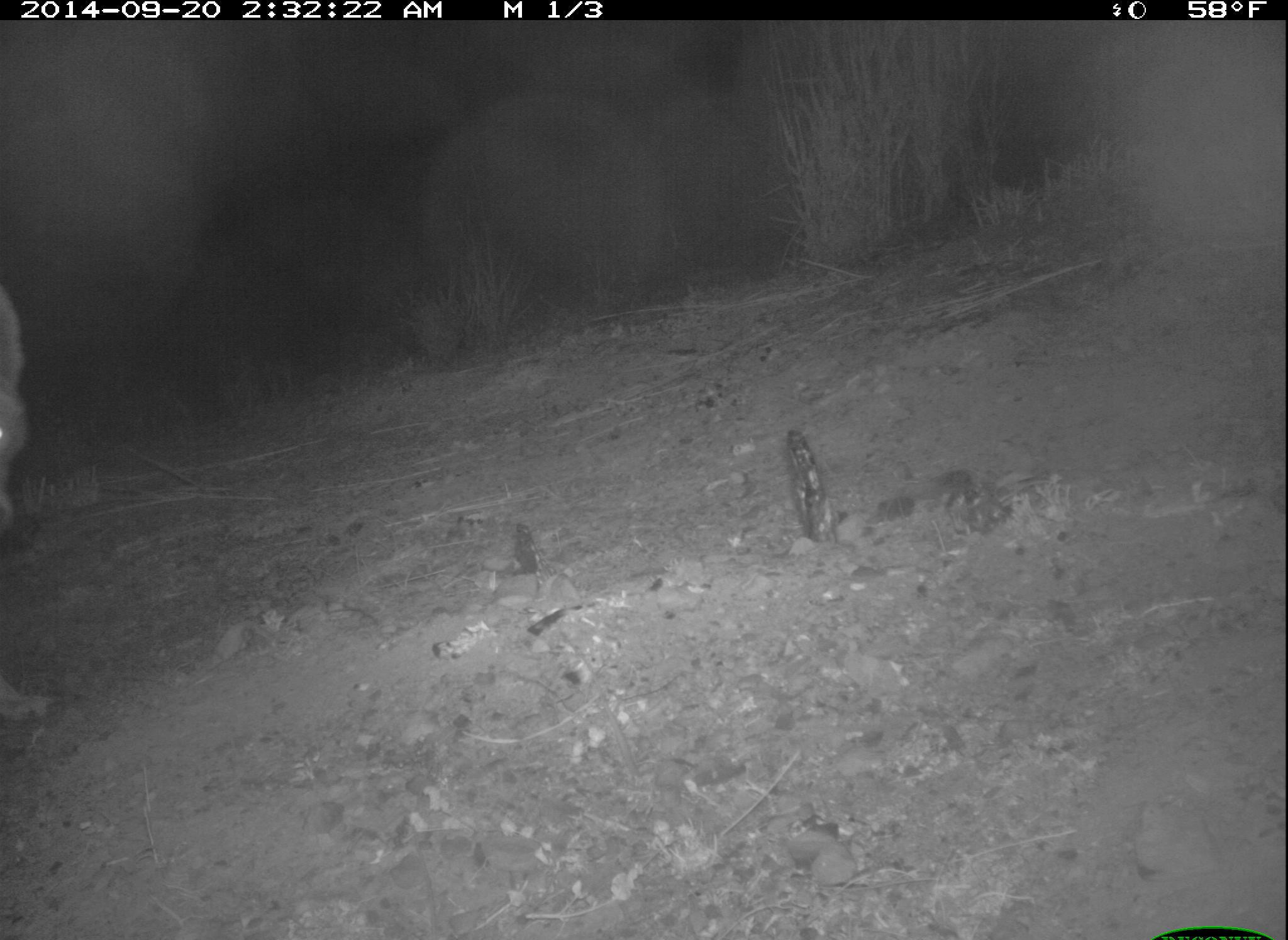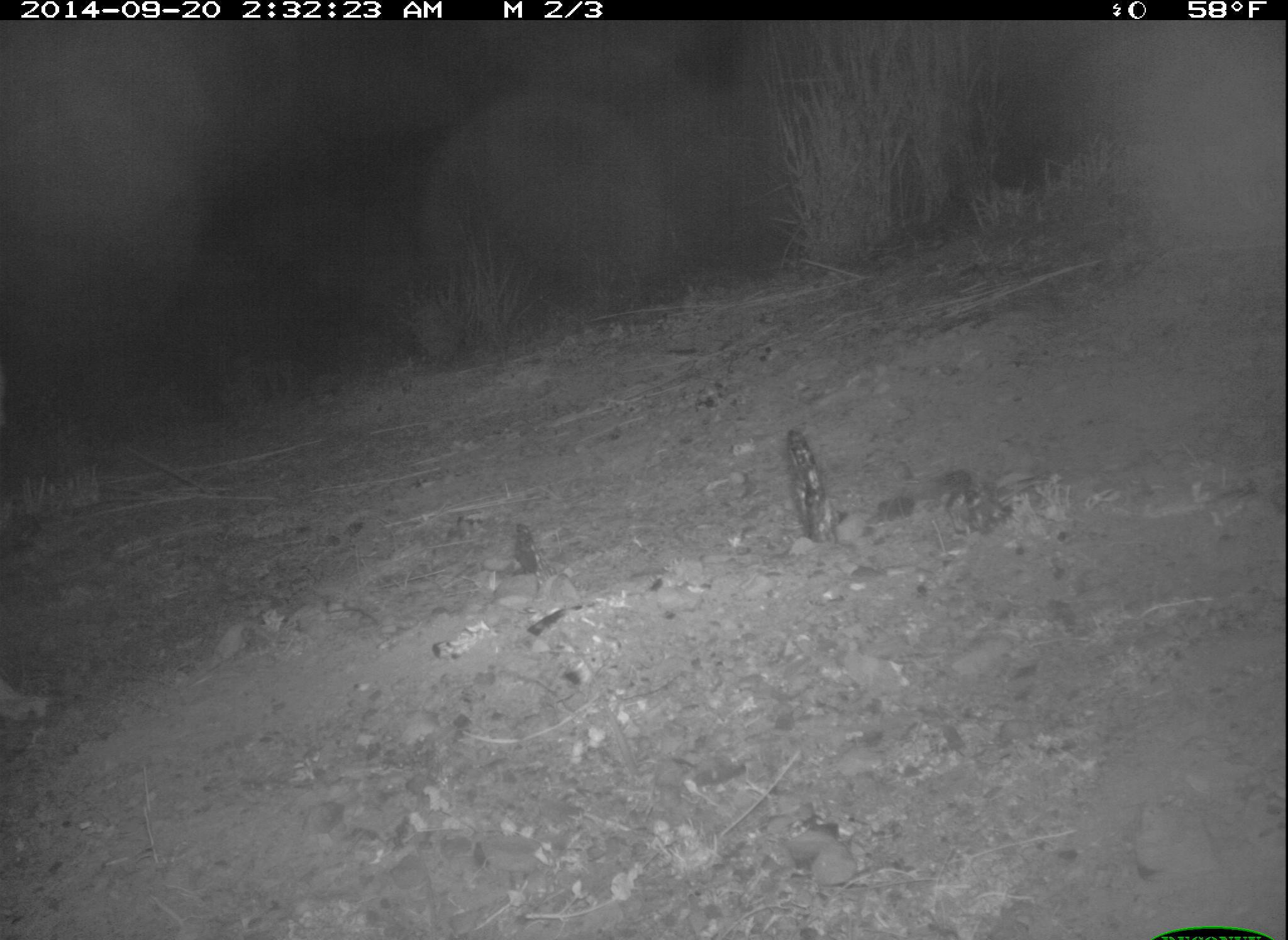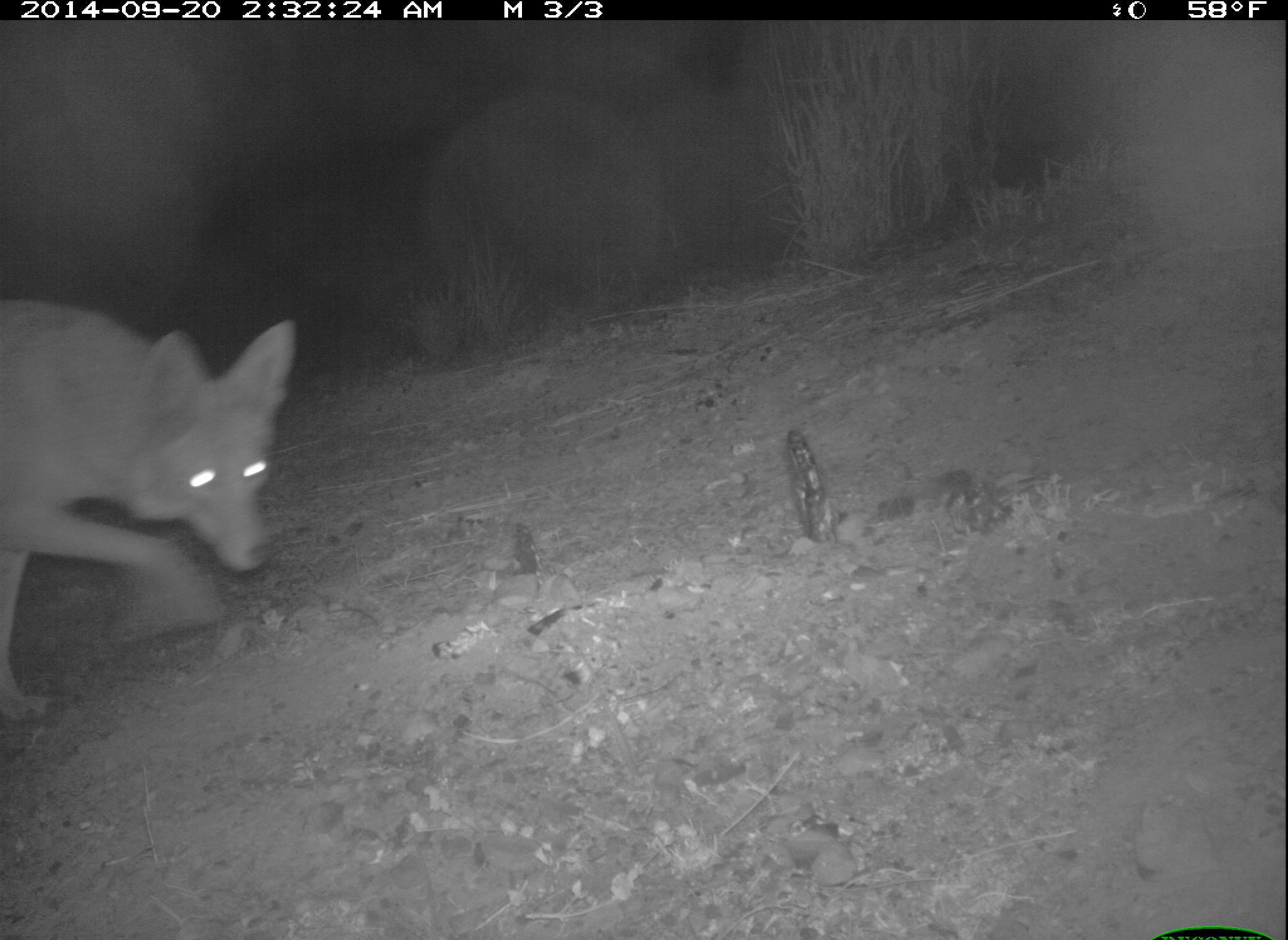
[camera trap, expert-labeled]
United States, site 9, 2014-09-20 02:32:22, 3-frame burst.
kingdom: Animalia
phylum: Chordata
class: Mammalia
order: Carnivora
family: Canidae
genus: Canis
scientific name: Canis latrans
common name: coyote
Coyote (Canis latrans).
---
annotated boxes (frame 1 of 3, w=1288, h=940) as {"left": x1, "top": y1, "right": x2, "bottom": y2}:
coyote: {"left": 0, "top": 273, "right": 30, "bottom": 535}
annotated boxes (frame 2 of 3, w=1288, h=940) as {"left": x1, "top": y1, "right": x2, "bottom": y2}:
coyote: {"left": 0, "top": 643, "right": 58, "bottom": 735}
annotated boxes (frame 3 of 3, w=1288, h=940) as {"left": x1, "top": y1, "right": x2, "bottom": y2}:
coyote: {"left": 0, "top": 300, "right": 296, "bottom": 726}